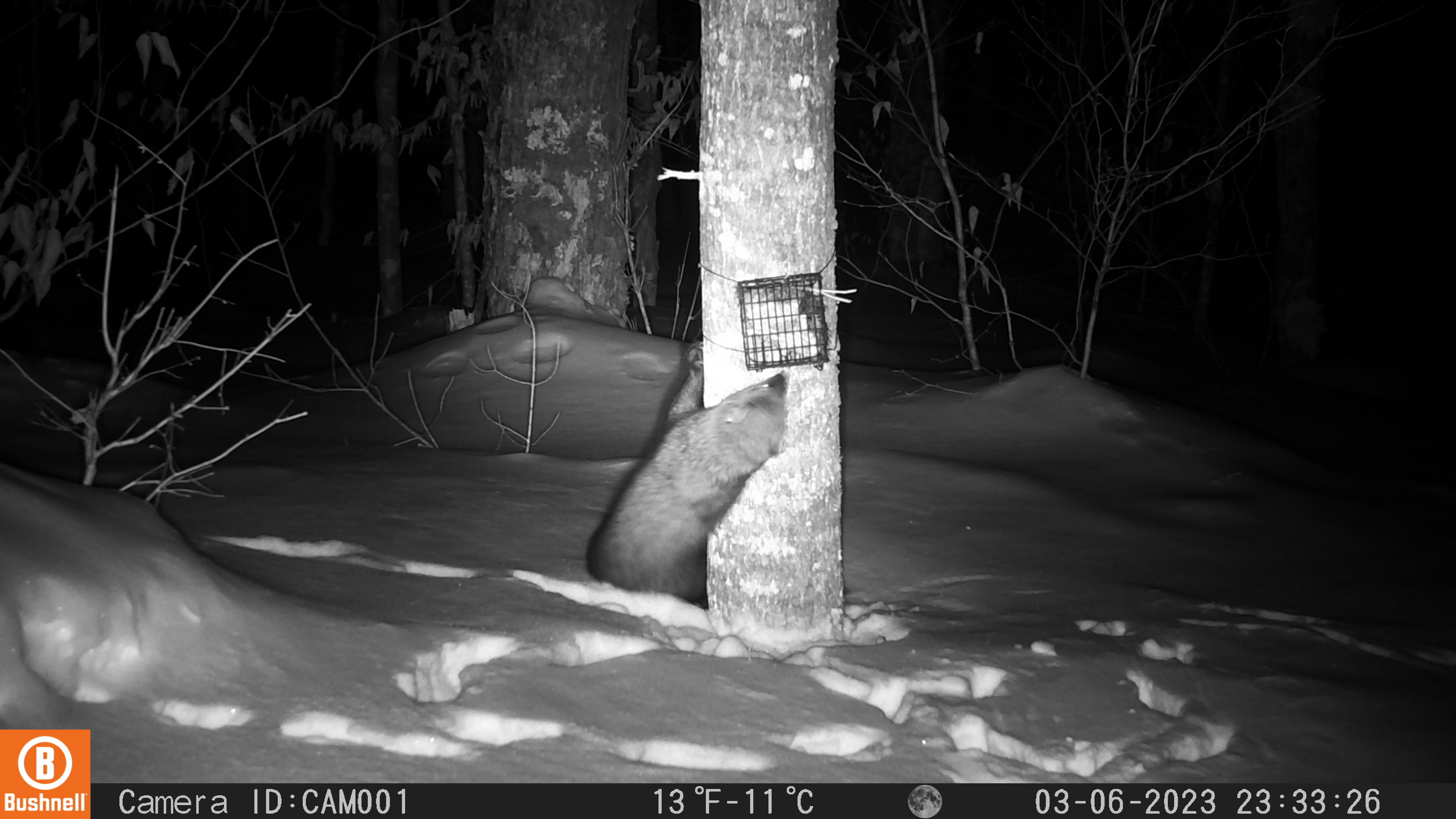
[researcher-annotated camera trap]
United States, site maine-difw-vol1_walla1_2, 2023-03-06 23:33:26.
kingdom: Animalia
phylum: Chordata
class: Mammalia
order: Carnivora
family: Mustelidae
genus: Pekania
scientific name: Pekania pennanti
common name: fisher